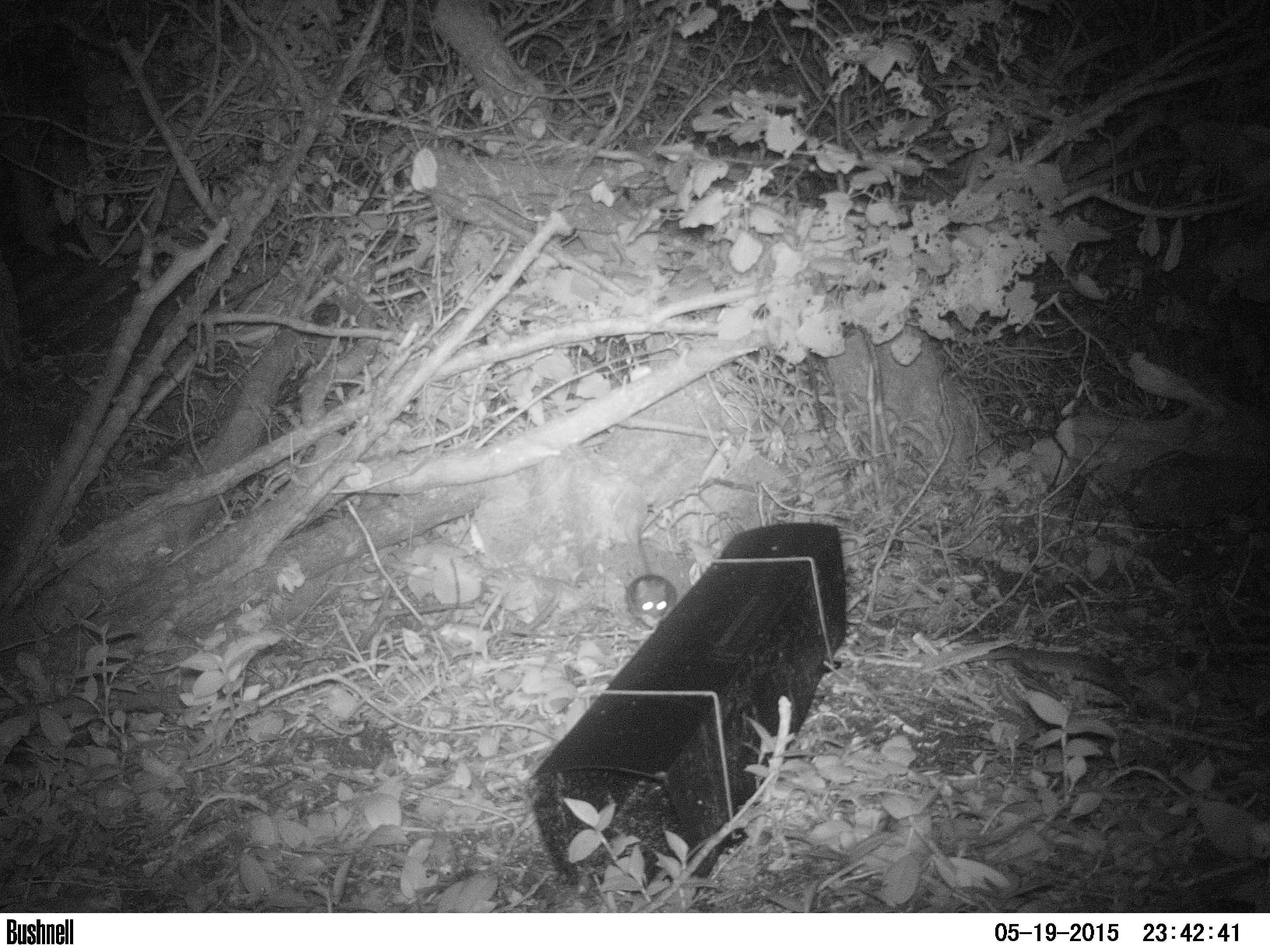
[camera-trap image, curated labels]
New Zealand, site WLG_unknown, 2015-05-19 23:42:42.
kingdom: Animalia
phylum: Chordata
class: Mammalia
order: Rodentia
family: Muridae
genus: Rattus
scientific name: Rattus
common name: rat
Rat (Rattus).